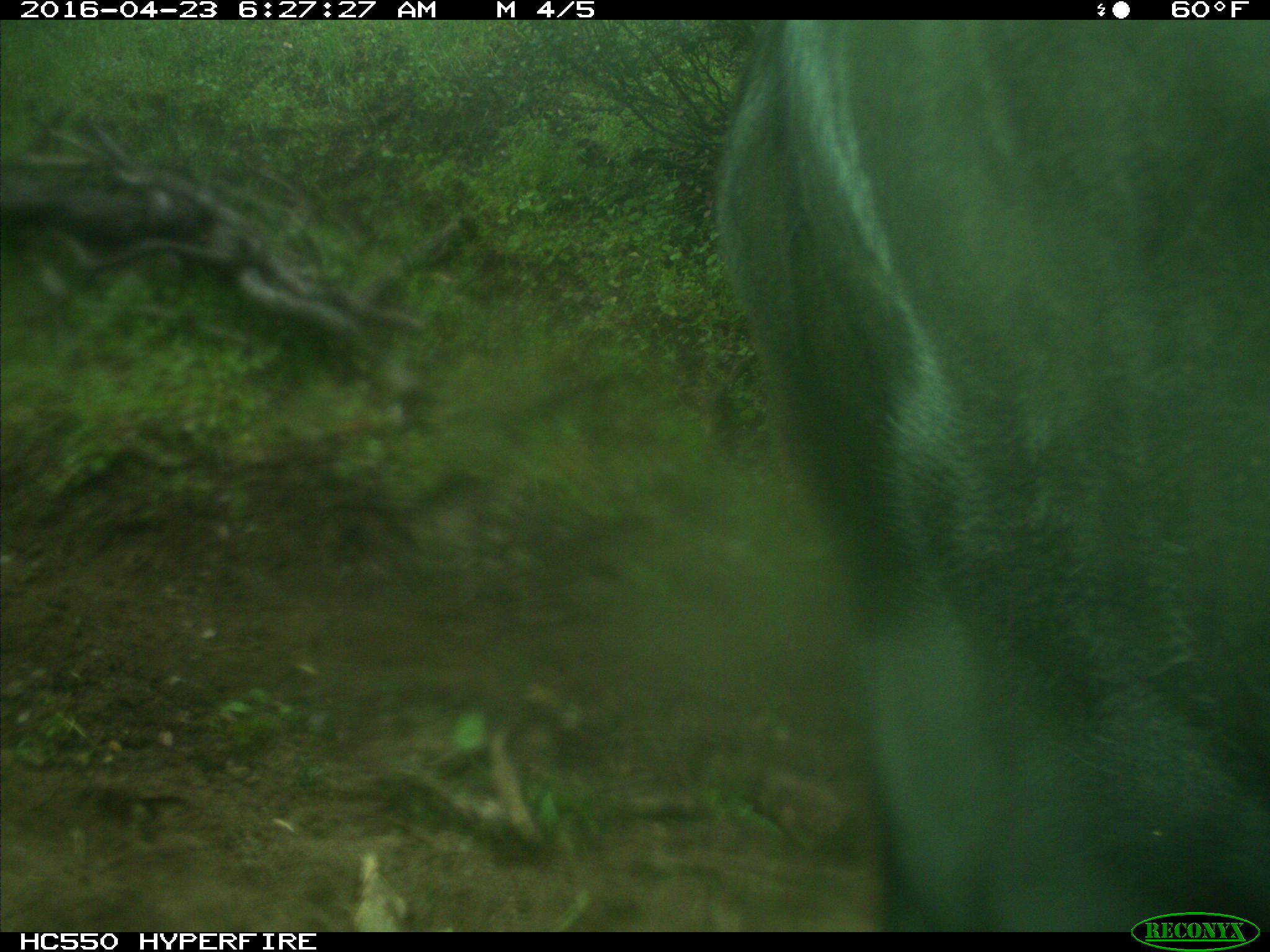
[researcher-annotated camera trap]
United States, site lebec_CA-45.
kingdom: Animalia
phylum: Chordata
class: Mammalia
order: Artiodactyla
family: Bovidae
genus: Bos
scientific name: Bos taurus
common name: domestic cow